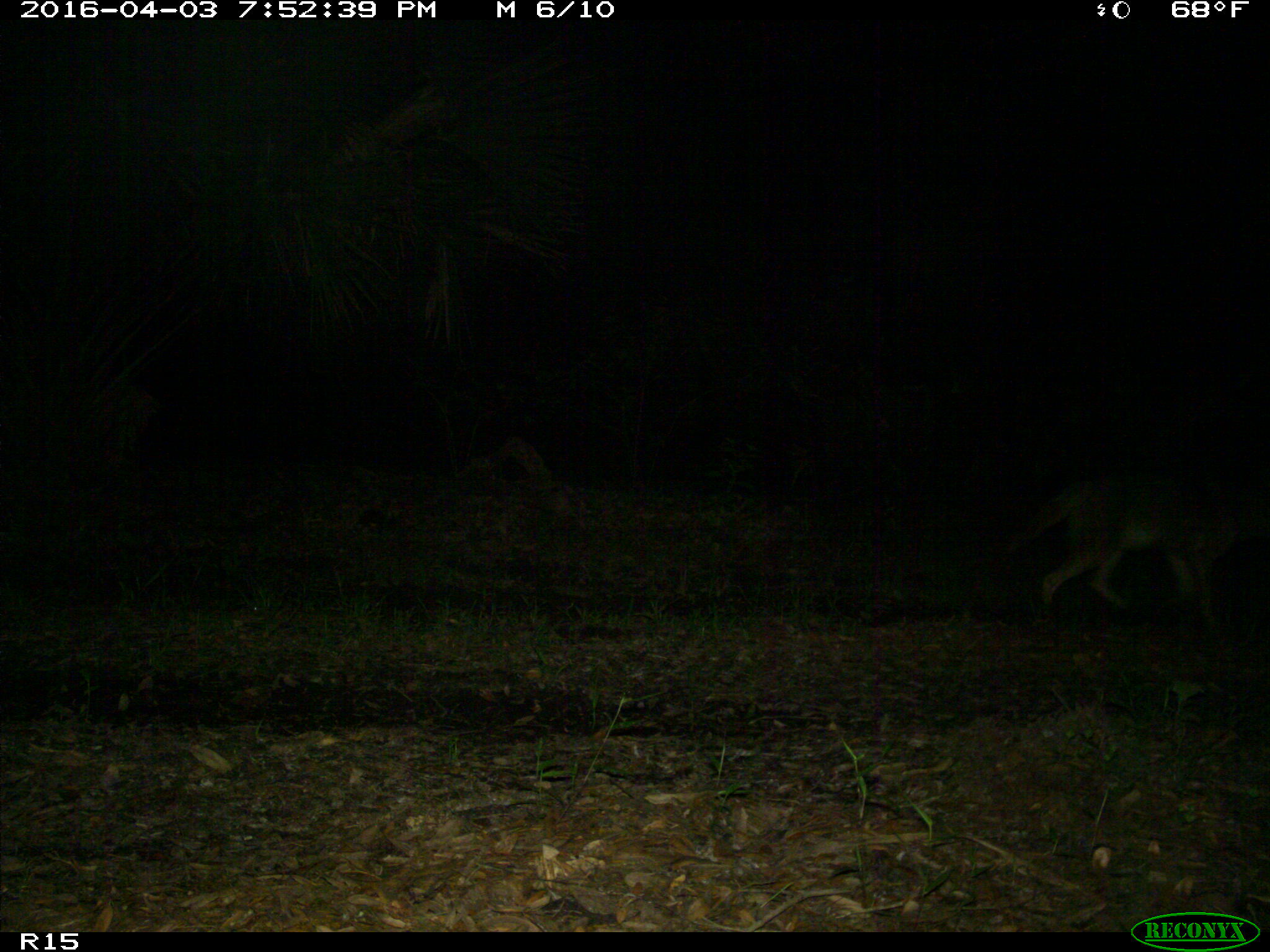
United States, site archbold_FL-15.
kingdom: Animalia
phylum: Chordata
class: Mammalia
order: Carnivora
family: Canidae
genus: Canis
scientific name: Canis latrans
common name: coyote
Canis latrans (coyote).